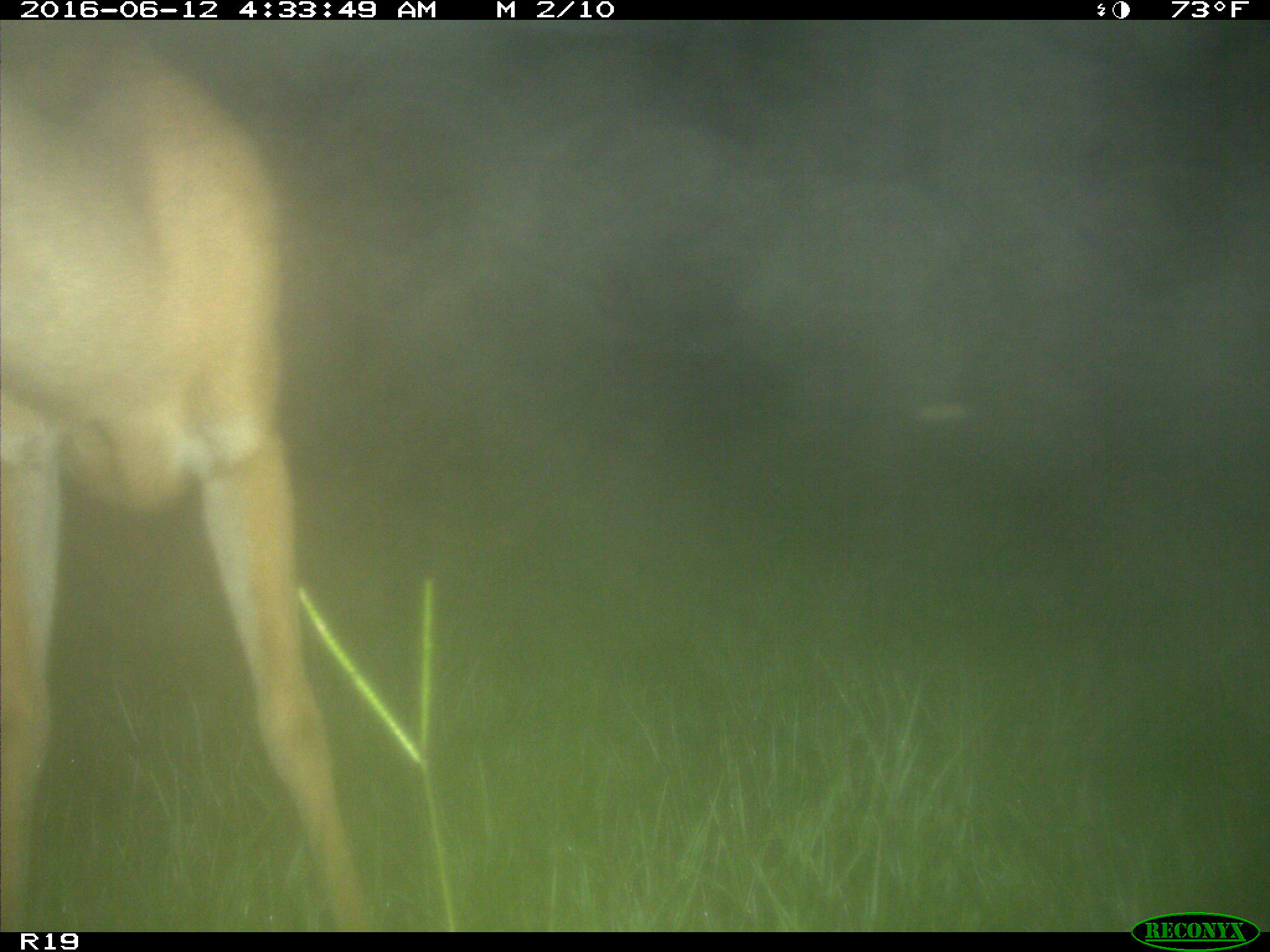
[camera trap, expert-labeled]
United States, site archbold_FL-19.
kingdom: Animalia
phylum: Chordata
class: Mammalia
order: Artiodactyla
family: Cervidae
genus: Odocoileus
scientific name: Odocoileus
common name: deer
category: unidentified deer